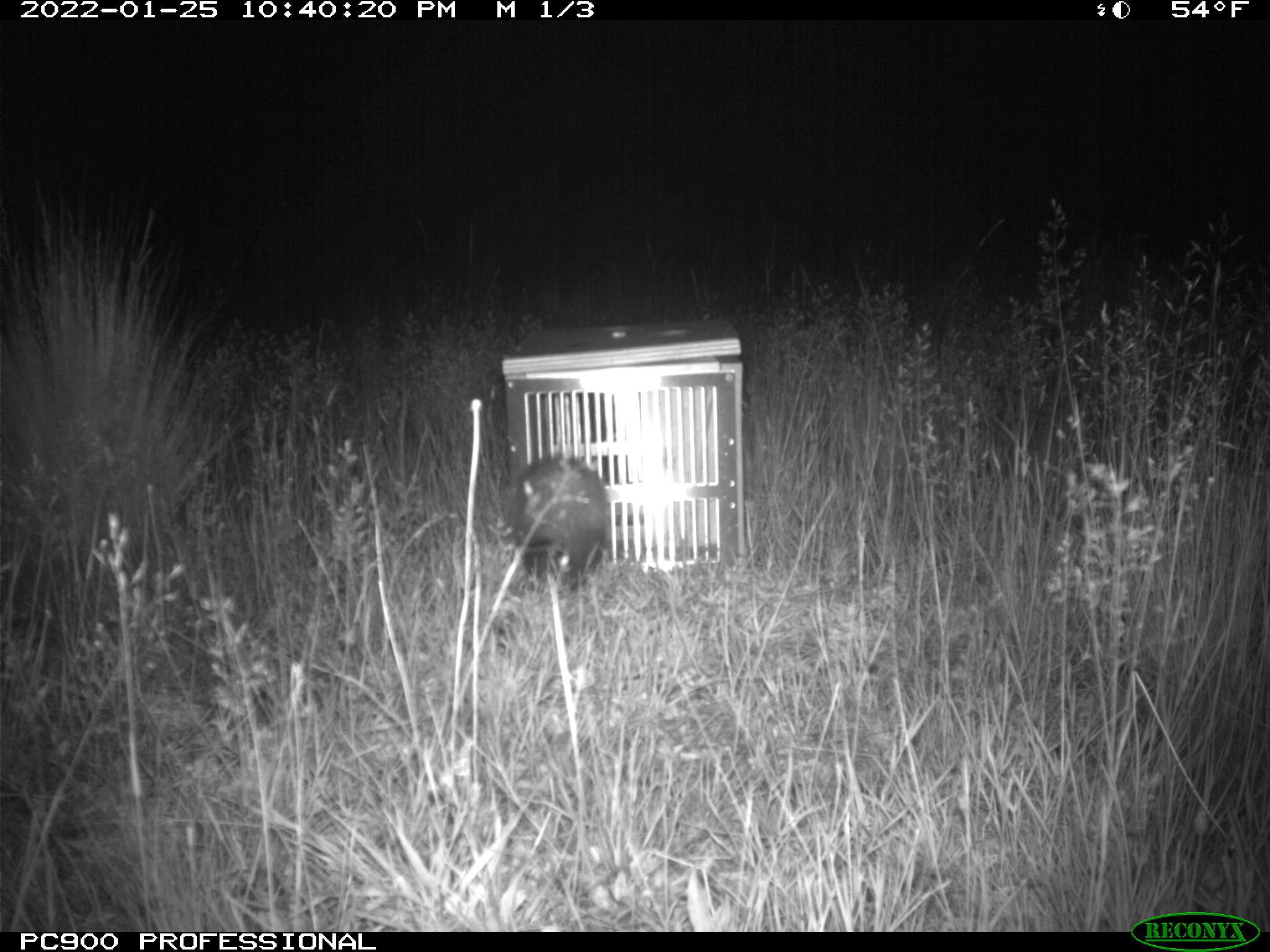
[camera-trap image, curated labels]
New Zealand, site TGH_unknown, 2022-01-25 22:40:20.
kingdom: Animalia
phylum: Chordata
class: Mammalia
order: Carnivora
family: Mustelidae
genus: Mustela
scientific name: Mustela furo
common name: ferret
Ferret (Mustela furo).